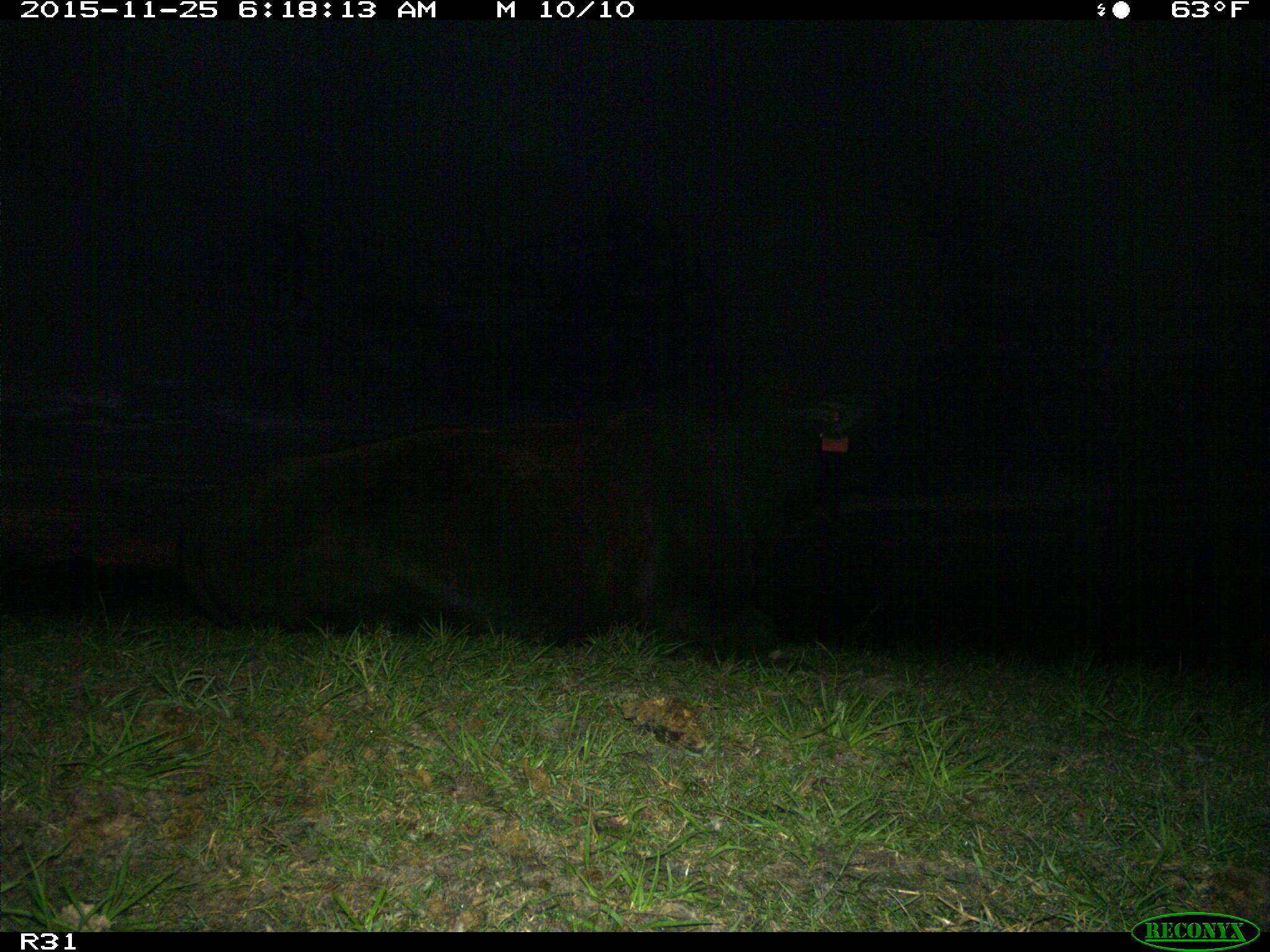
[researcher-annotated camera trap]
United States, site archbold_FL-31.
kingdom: Animalia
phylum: Chordata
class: Mammalia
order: Artiodactyla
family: Bovidae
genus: Bos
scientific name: Bos taurus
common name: domestic cow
Bos taurus (domestic cow).